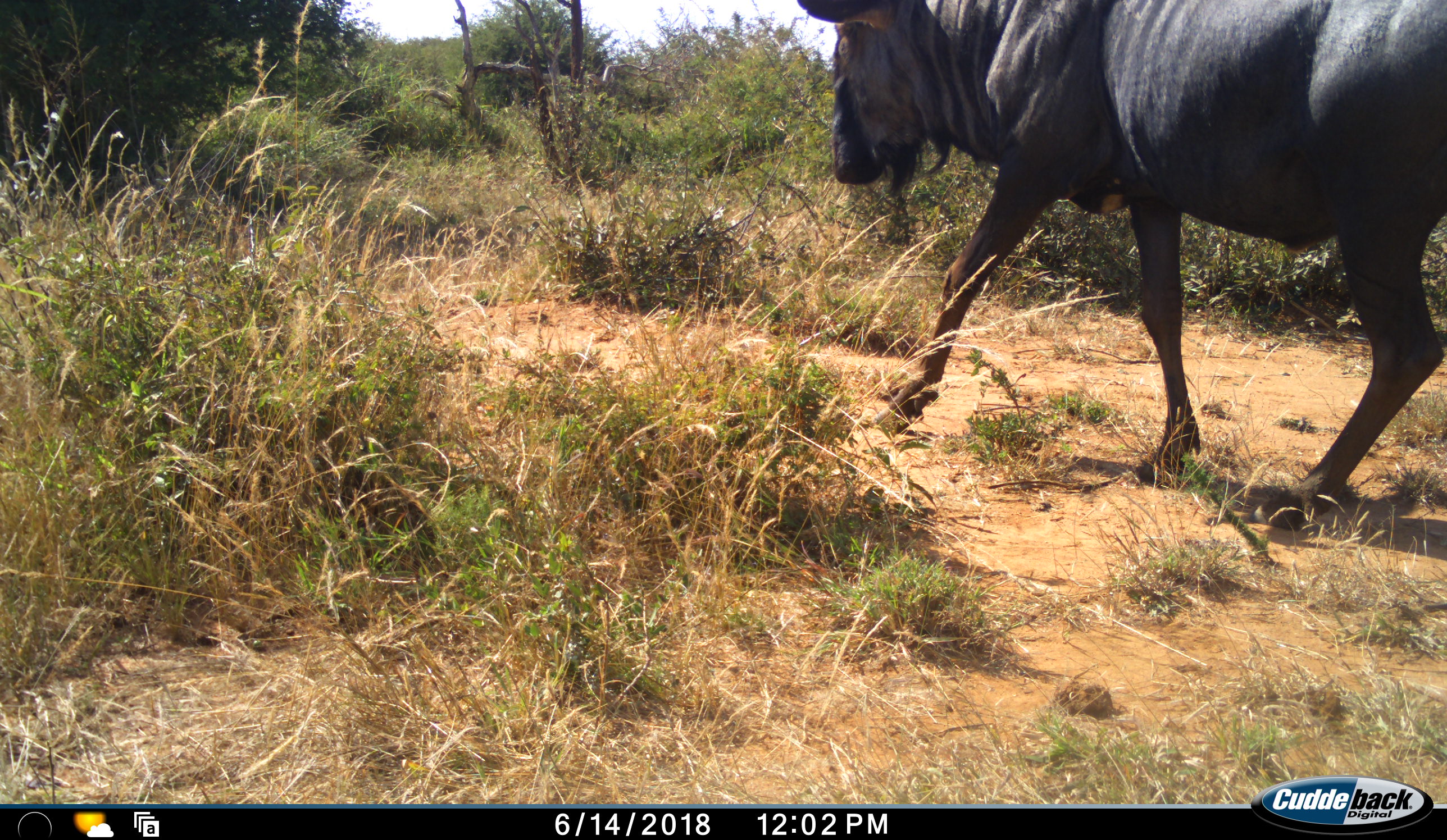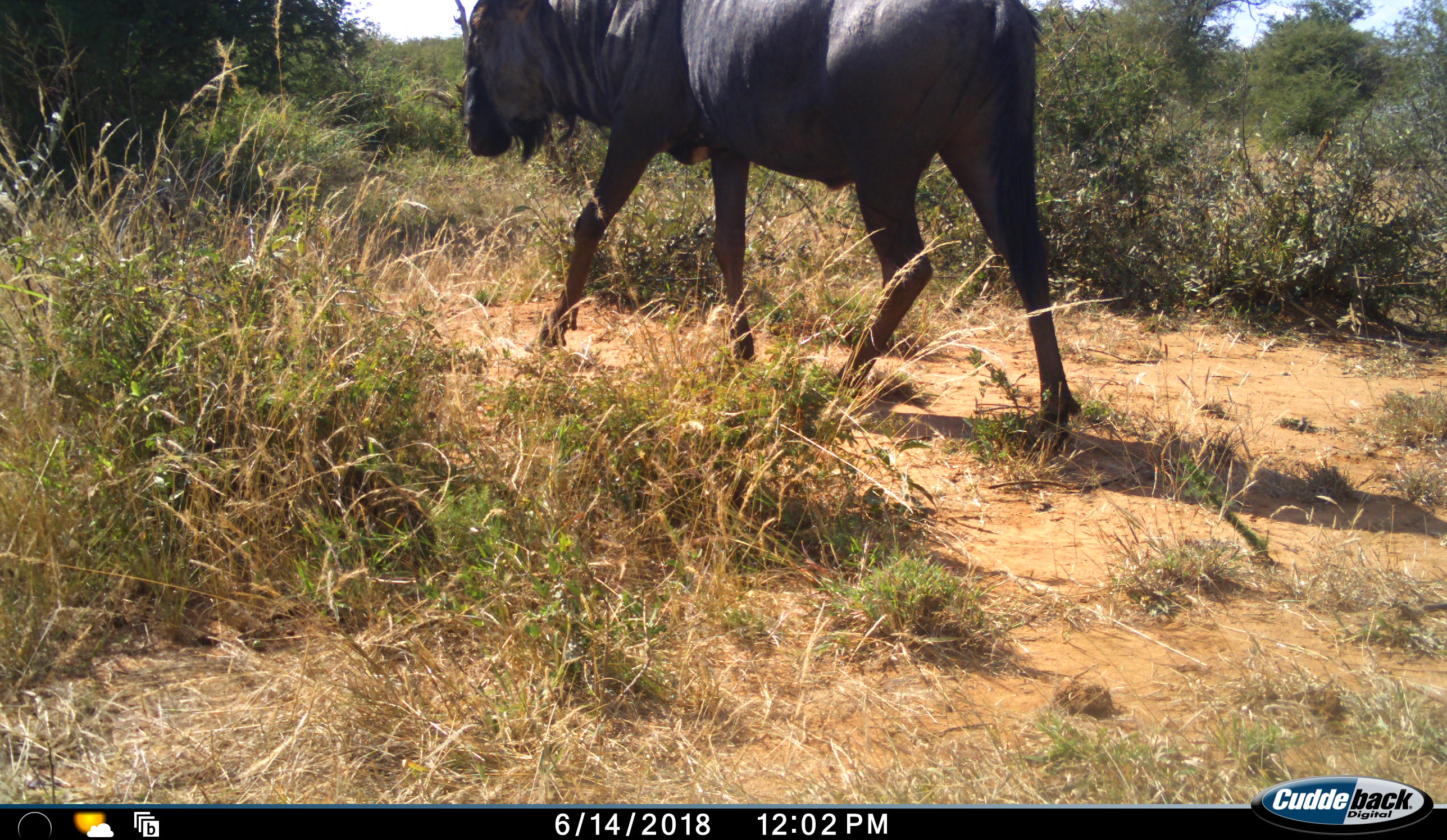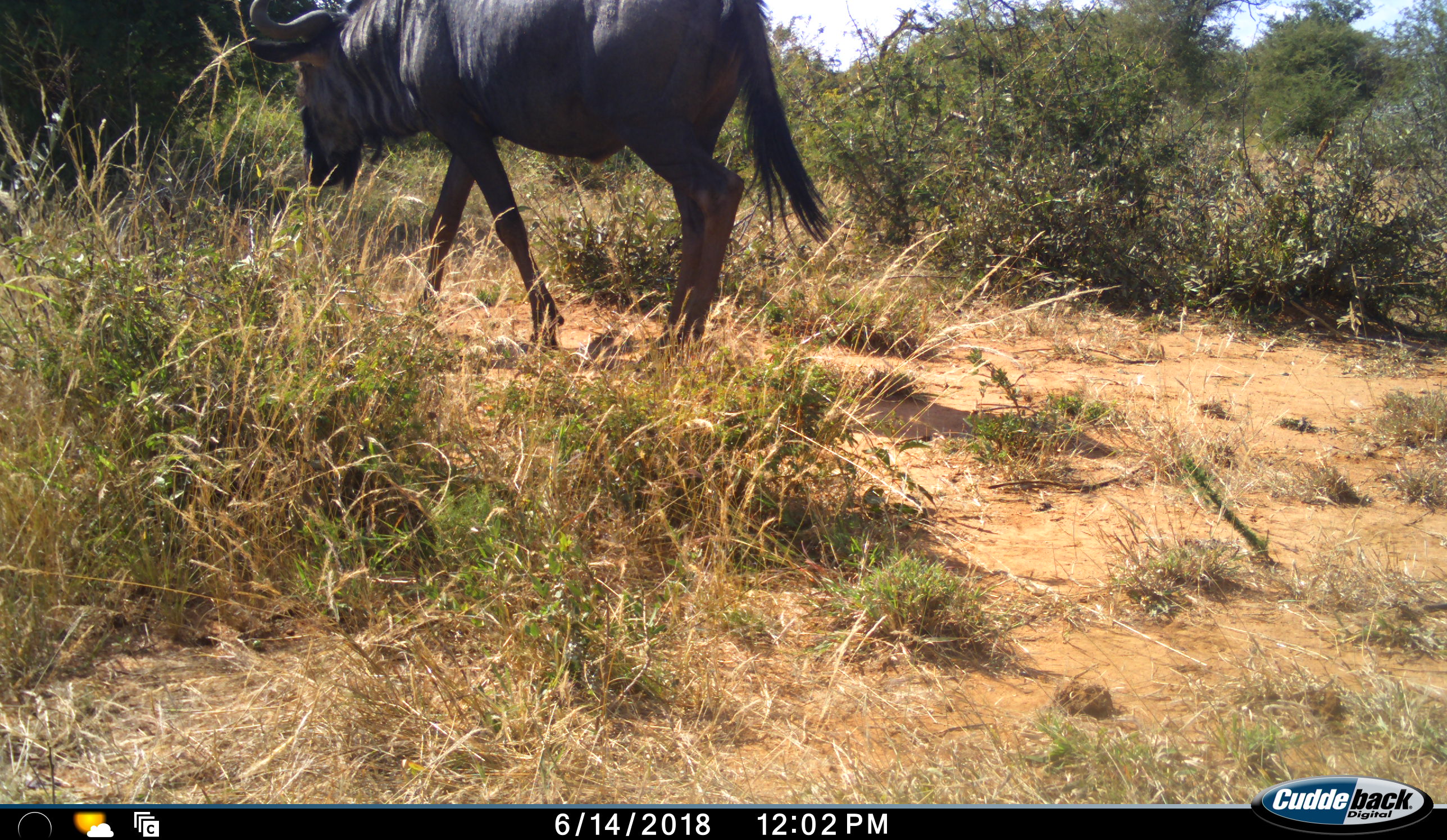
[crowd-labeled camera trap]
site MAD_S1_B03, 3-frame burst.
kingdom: Animalia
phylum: Chordata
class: Mammalia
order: Artiodactyla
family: Bovidae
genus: Connochaetes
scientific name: Connochaetes taurinus taurinus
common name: blue wildebeest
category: wildebeestblue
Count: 1.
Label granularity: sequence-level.